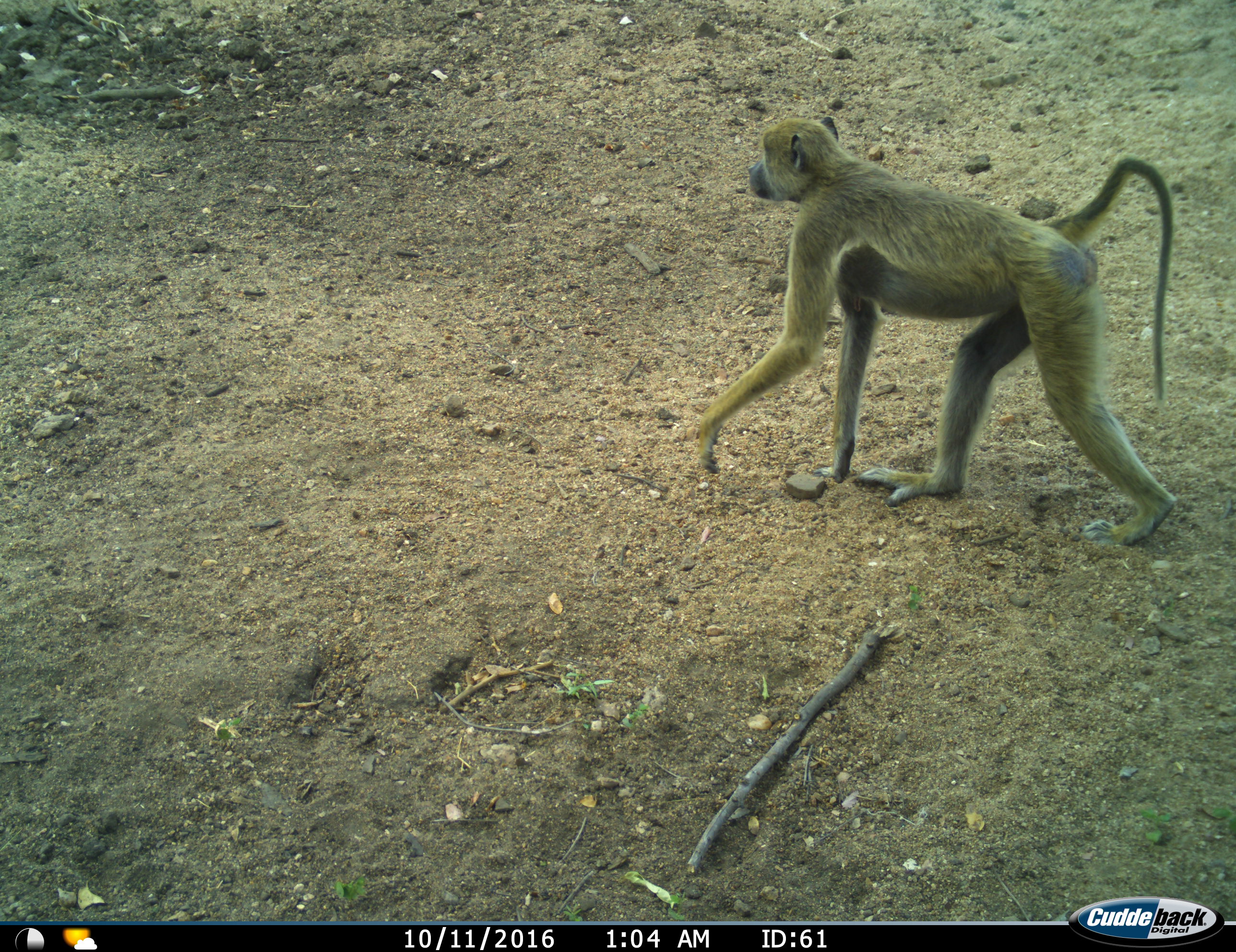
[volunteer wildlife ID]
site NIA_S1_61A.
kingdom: Animalia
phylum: Chordata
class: Mammalia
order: Primates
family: Cercopithecidae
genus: Papio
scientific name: Papio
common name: baboon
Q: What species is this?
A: Baboon (Papio).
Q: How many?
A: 1.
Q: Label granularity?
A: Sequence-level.